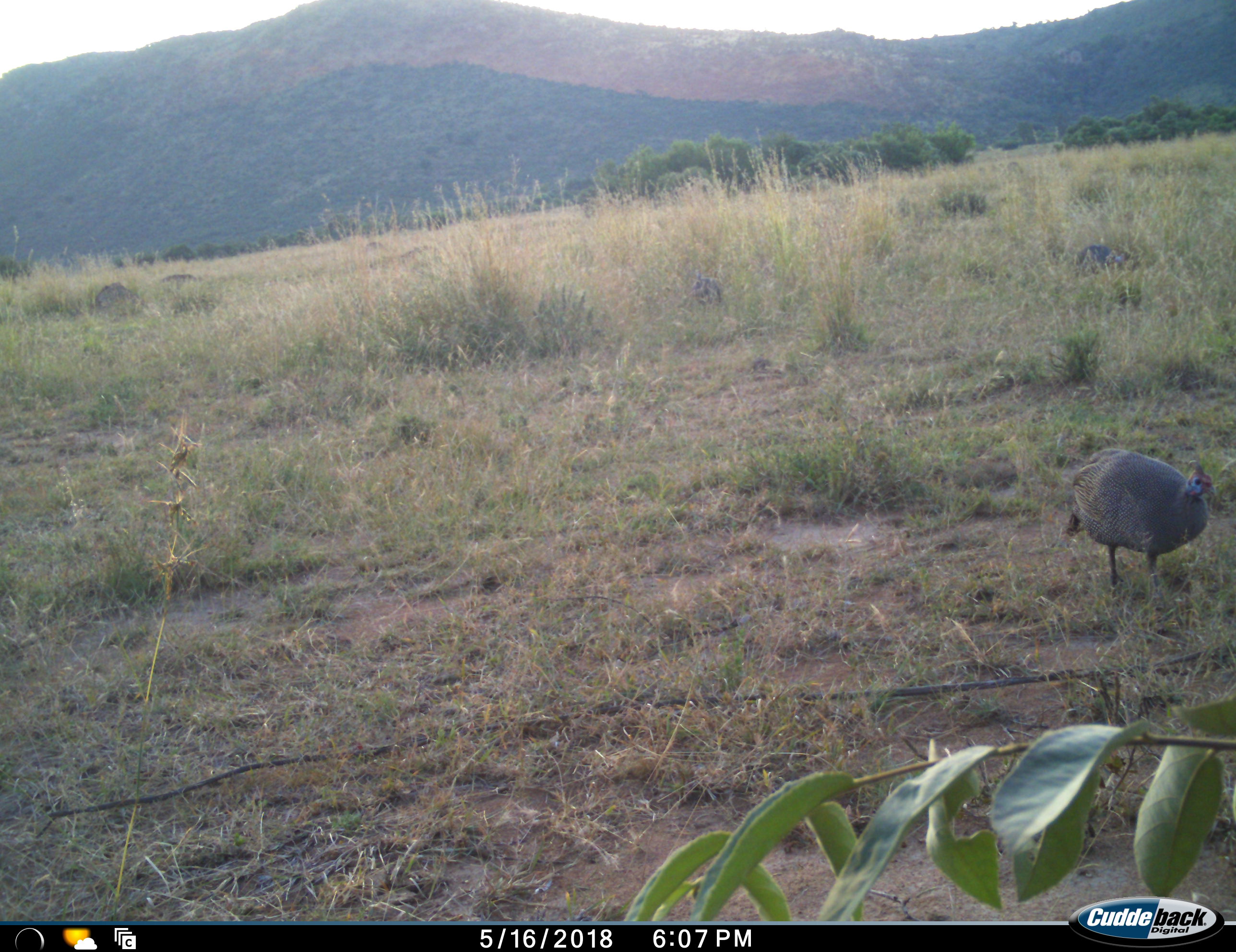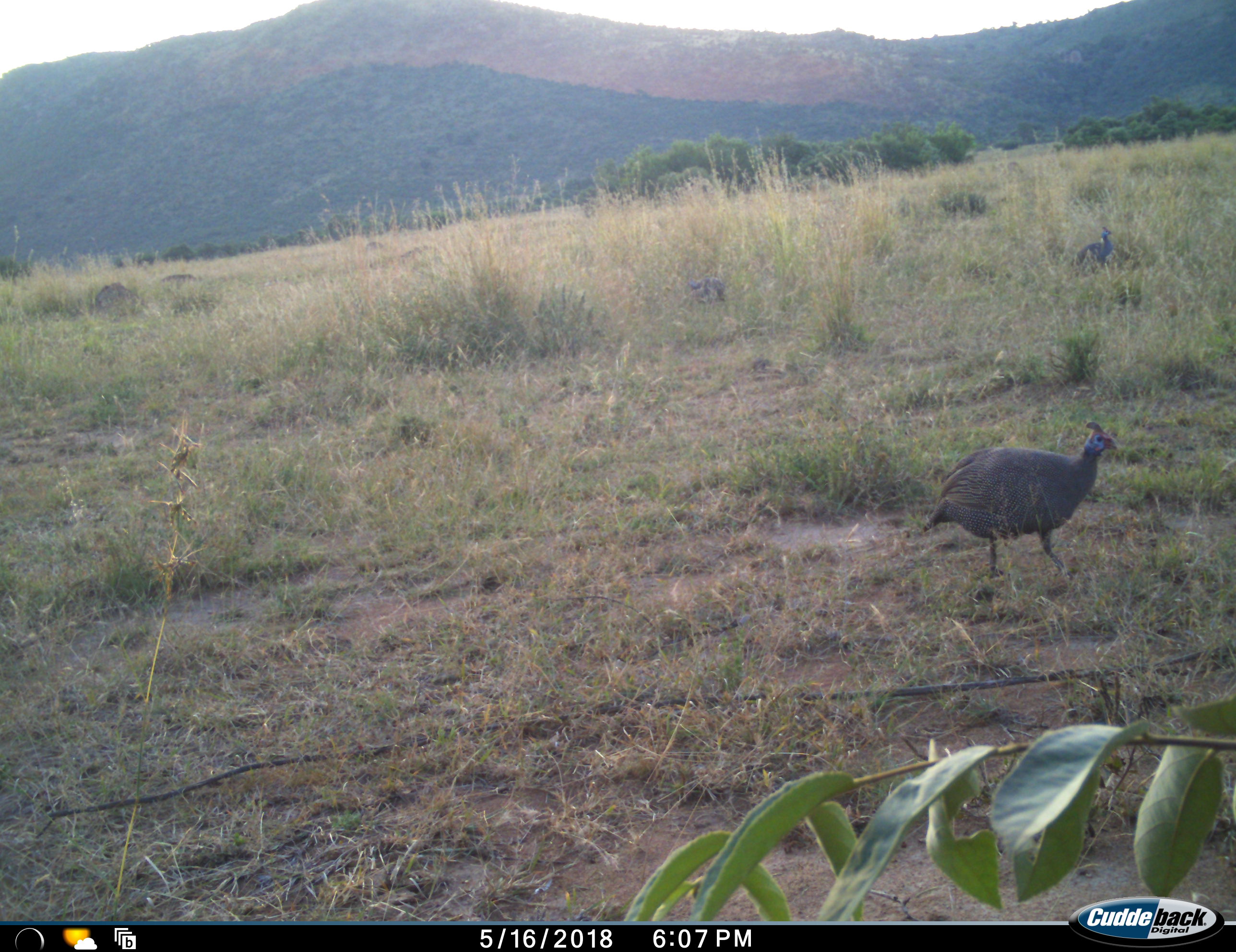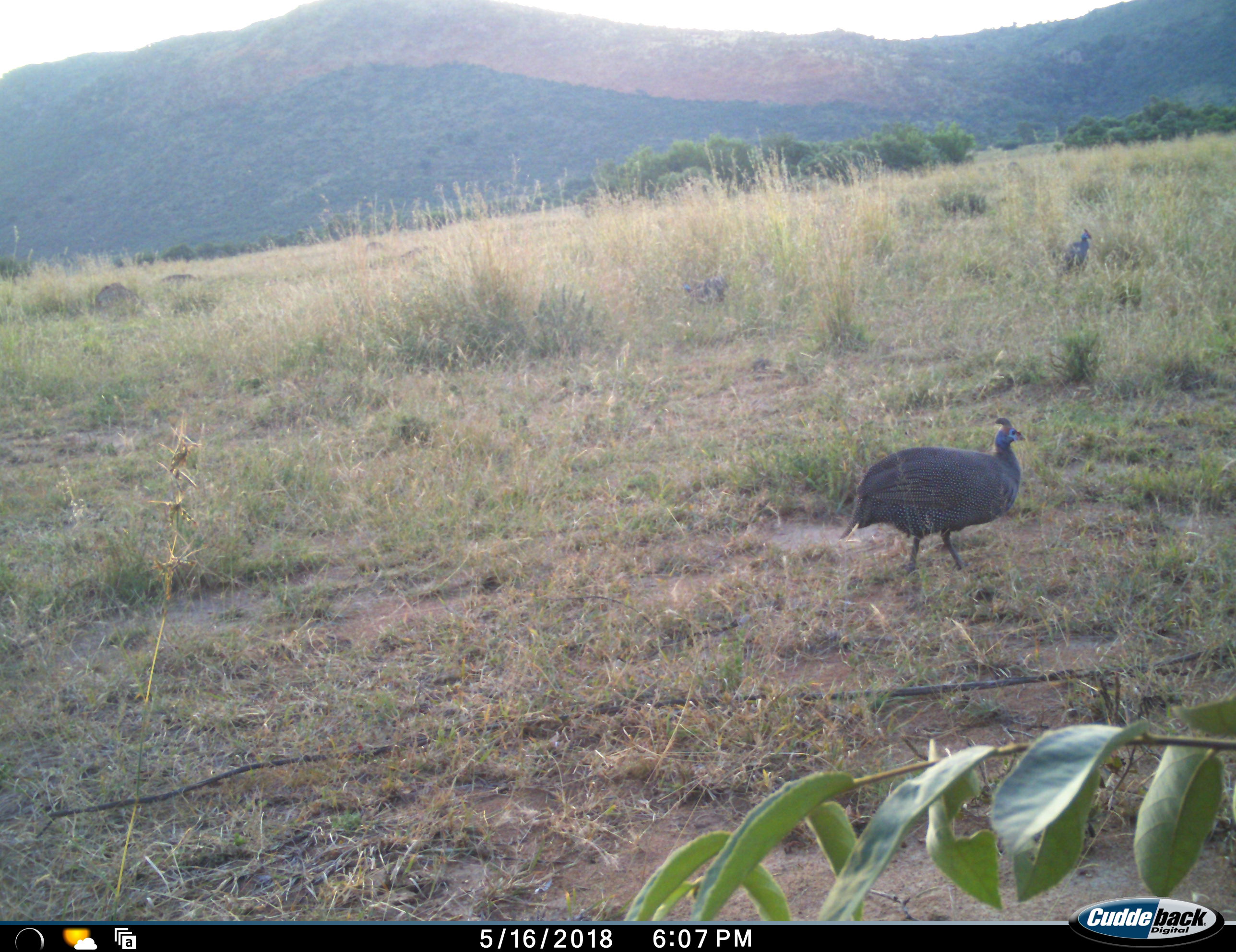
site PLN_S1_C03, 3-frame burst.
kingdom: Animalia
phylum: Chordata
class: Aves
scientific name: Aves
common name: bird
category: birdother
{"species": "birdother (bird) (Aves)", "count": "2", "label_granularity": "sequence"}